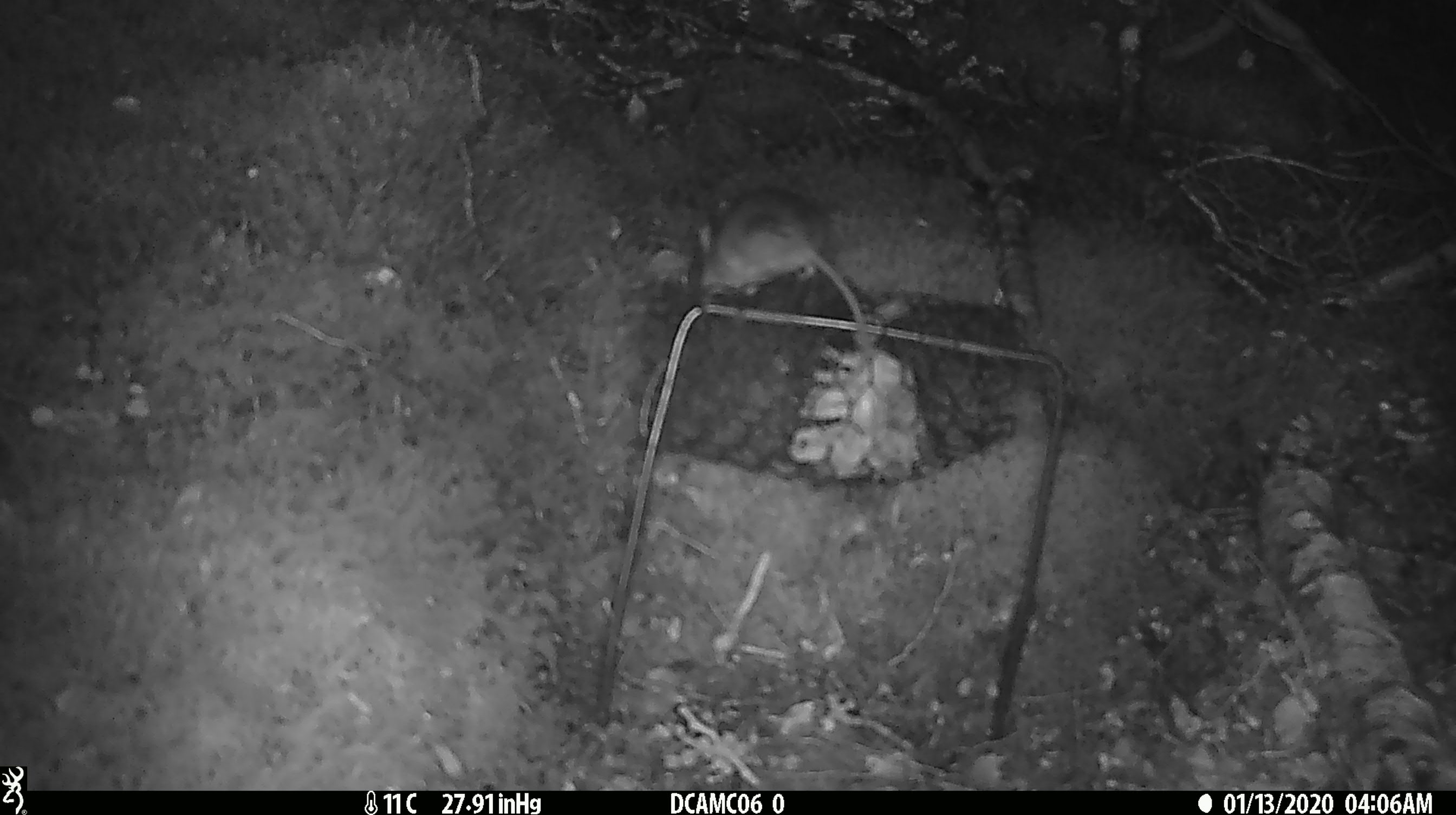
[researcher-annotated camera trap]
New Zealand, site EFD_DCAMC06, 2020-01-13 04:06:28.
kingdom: Animalia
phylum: Chordata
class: Mammalia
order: Rodentia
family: Muridae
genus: Mus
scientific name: Mus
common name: mouse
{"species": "mouse (Mus)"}